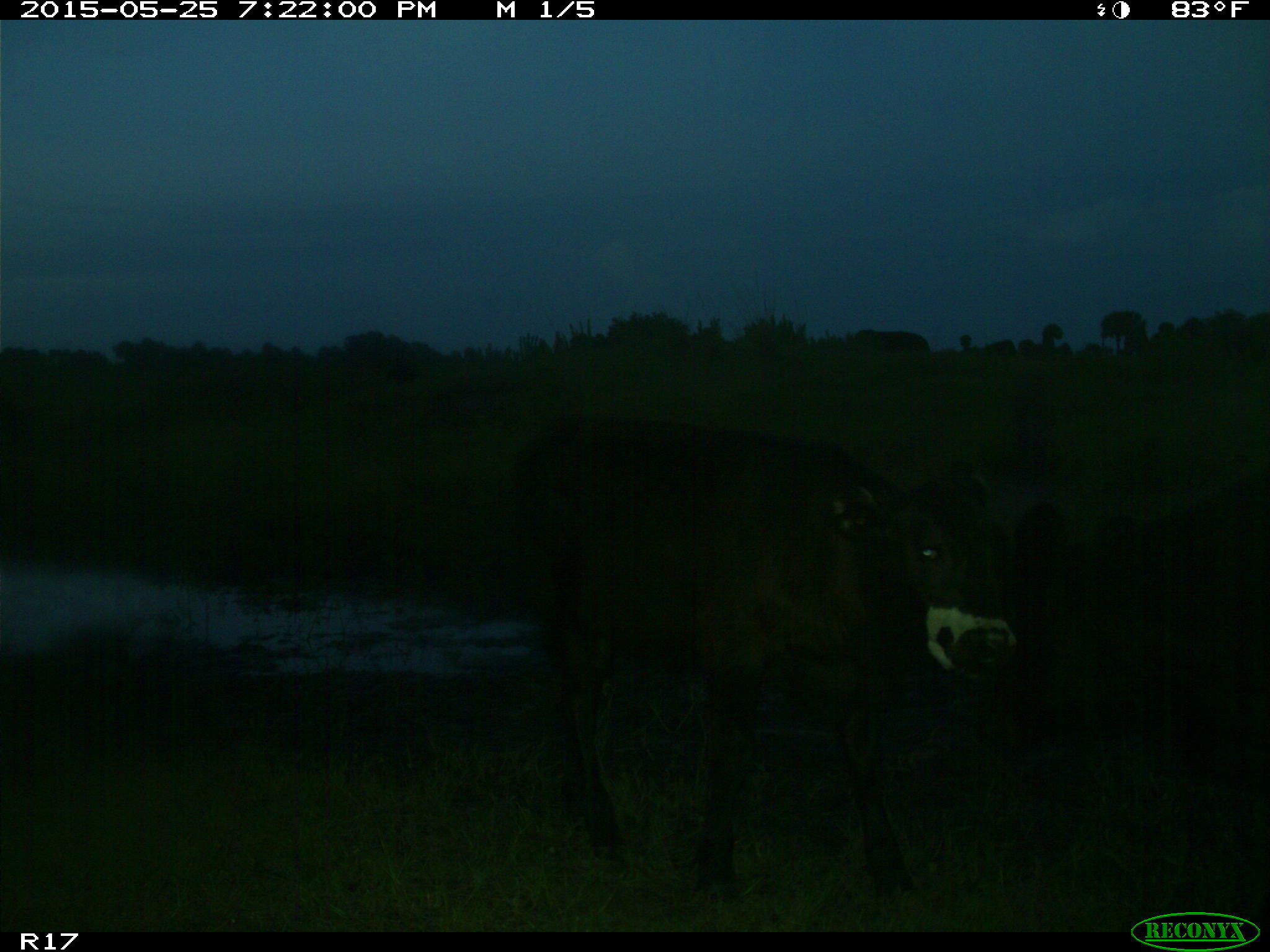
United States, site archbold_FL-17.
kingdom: Animalia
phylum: Chordata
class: Mammalia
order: Artiodactyla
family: Bovidae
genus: Bos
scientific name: Bos taurus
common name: domestic cow